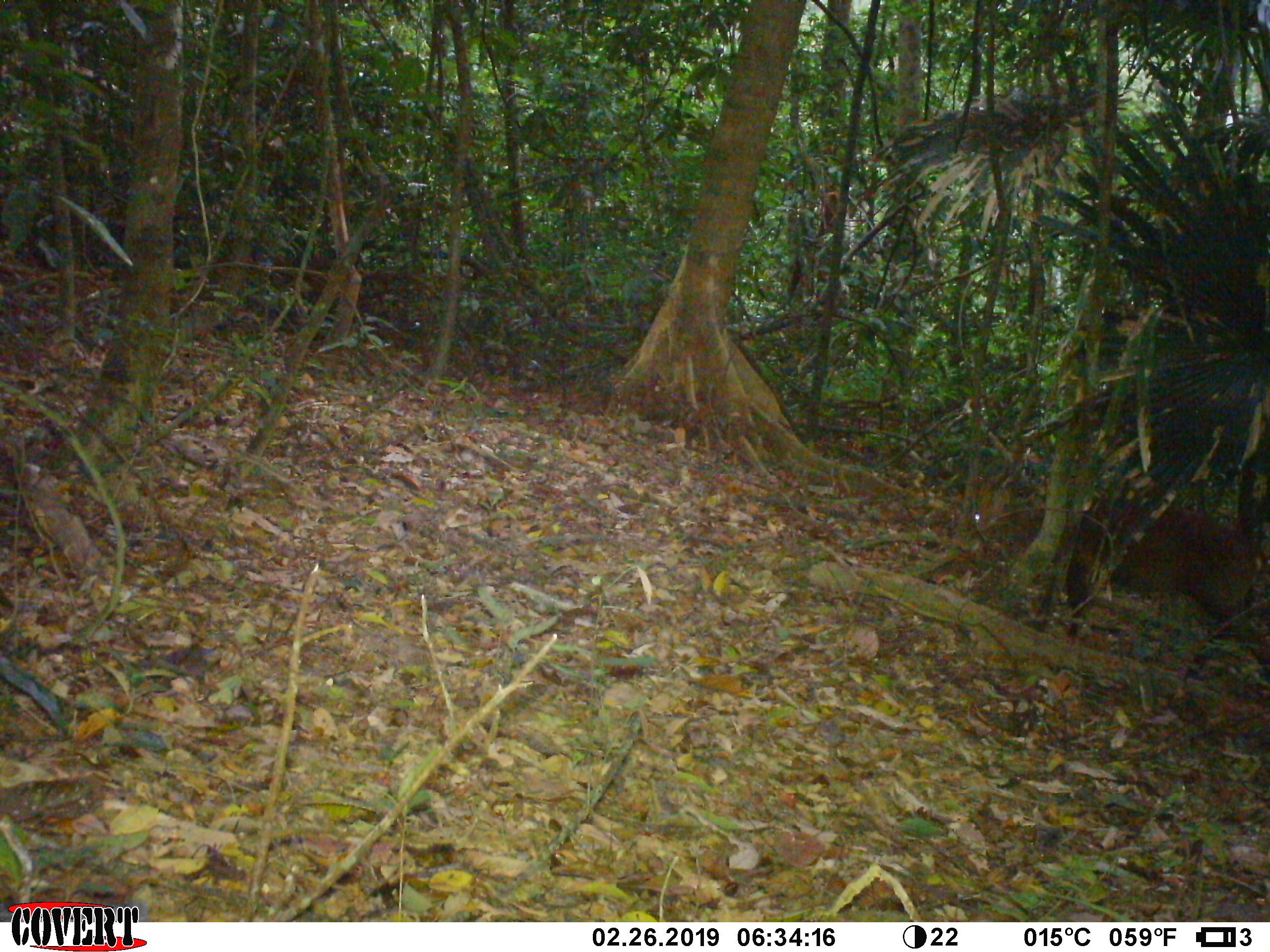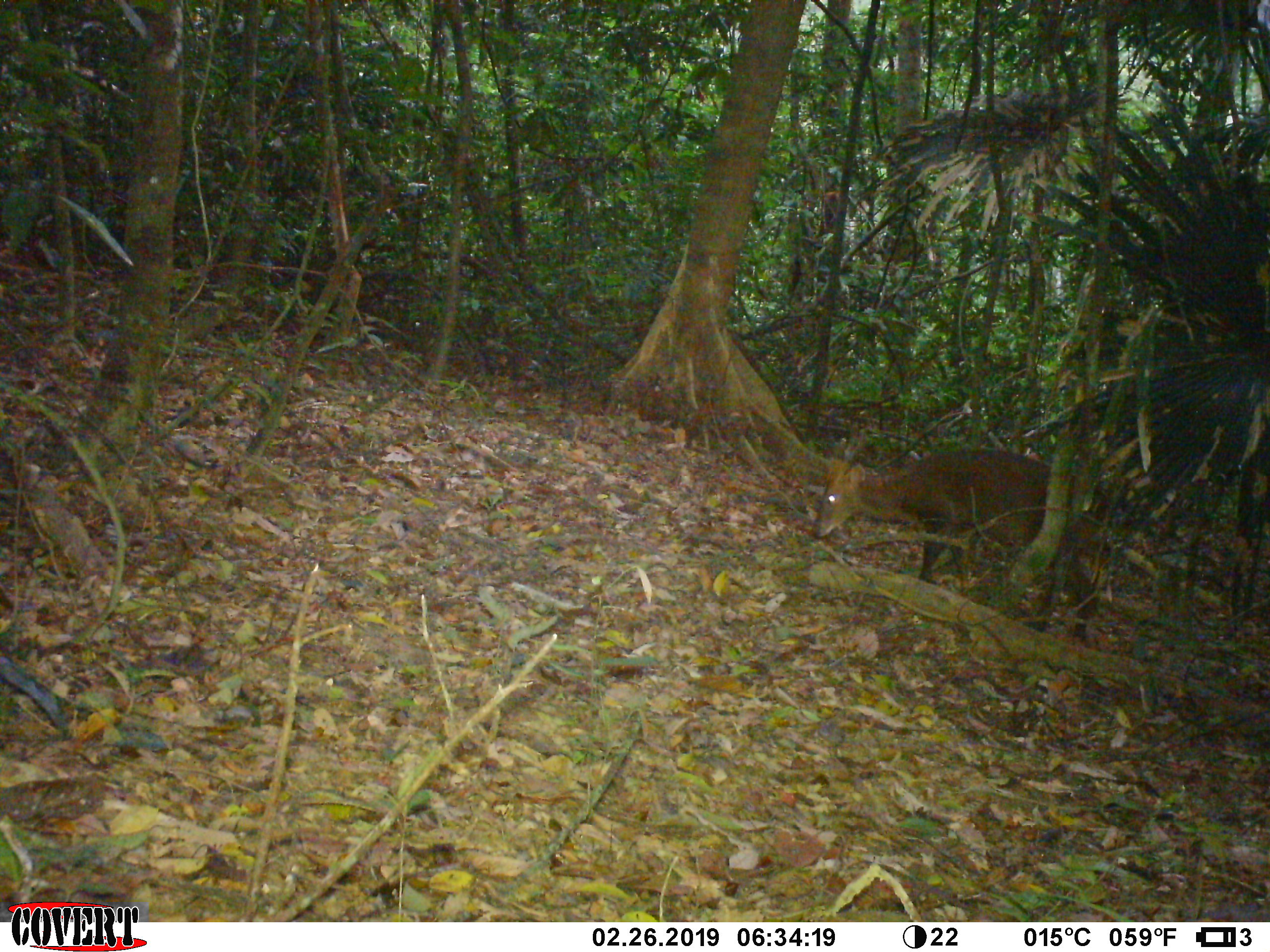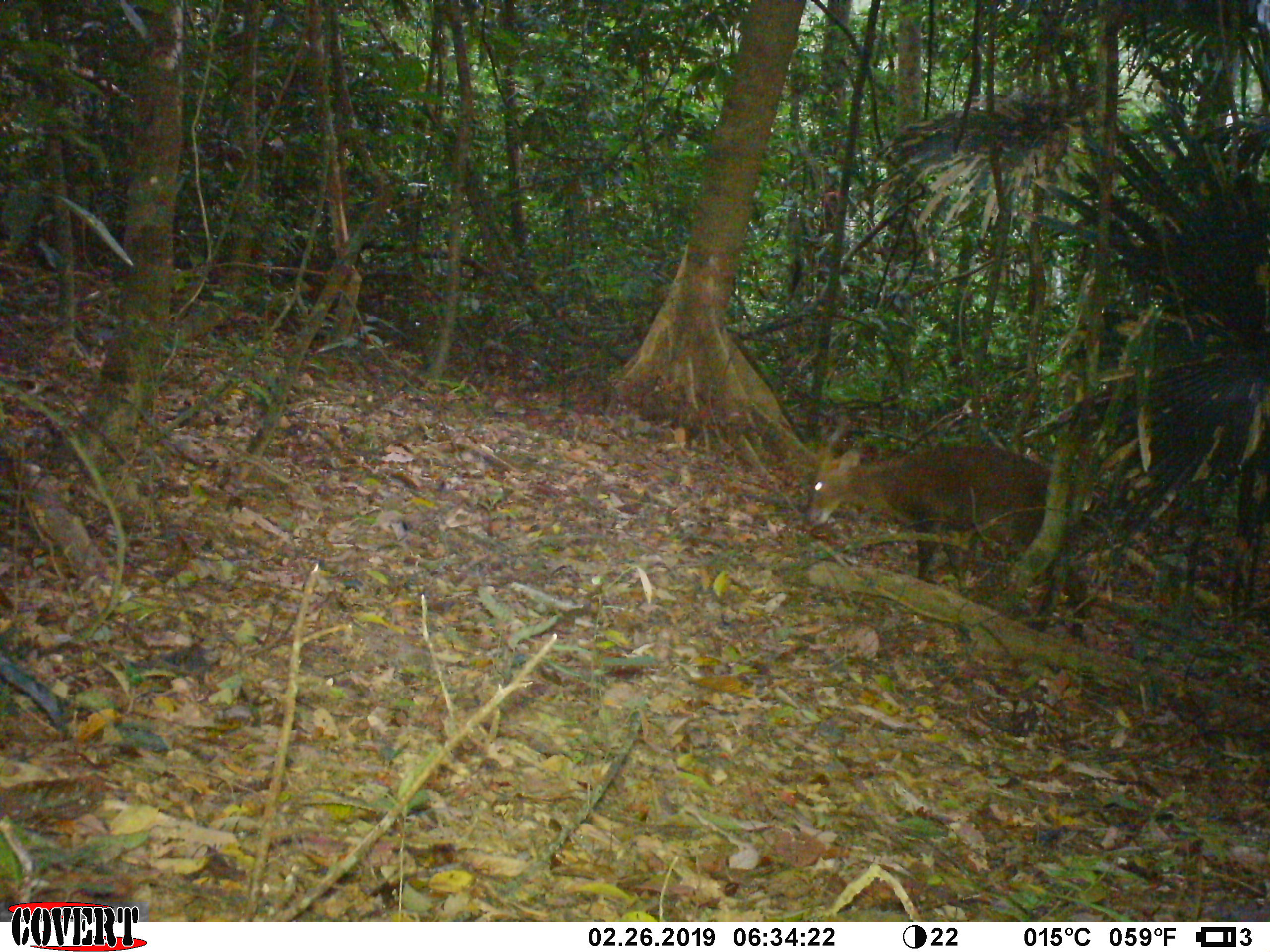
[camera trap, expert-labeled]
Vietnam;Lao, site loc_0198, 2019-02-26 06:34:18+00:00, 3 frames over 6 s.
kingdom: Animalia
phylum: Chordata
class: Mammalia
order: Artiodactyla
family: Cervidae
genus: Muntiacus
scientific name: Muntiacus vuquangensis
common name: large-antlered muntjac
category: large antlered muntjac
Large antlered muntjac (large-antlered muntjac) (Muntiacus vuquangensis). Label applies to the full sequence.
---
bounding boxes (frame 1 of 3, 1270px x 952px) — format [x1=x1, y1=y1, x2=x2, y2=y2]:
large antlered muntjac: [x1=960, y1=471, x2=1270, y2=682]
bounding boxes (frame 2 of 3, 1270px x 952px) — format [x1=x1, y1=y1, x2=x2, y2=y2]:
large antlered muntjac: [x1=810, y1=422, x2=1093, y2=642]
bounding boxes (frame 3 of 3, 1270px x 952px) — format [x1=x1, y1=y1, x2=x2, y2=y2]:
large antlered muntjac: [x1=803, y1=406, x2=1088, y2=638]